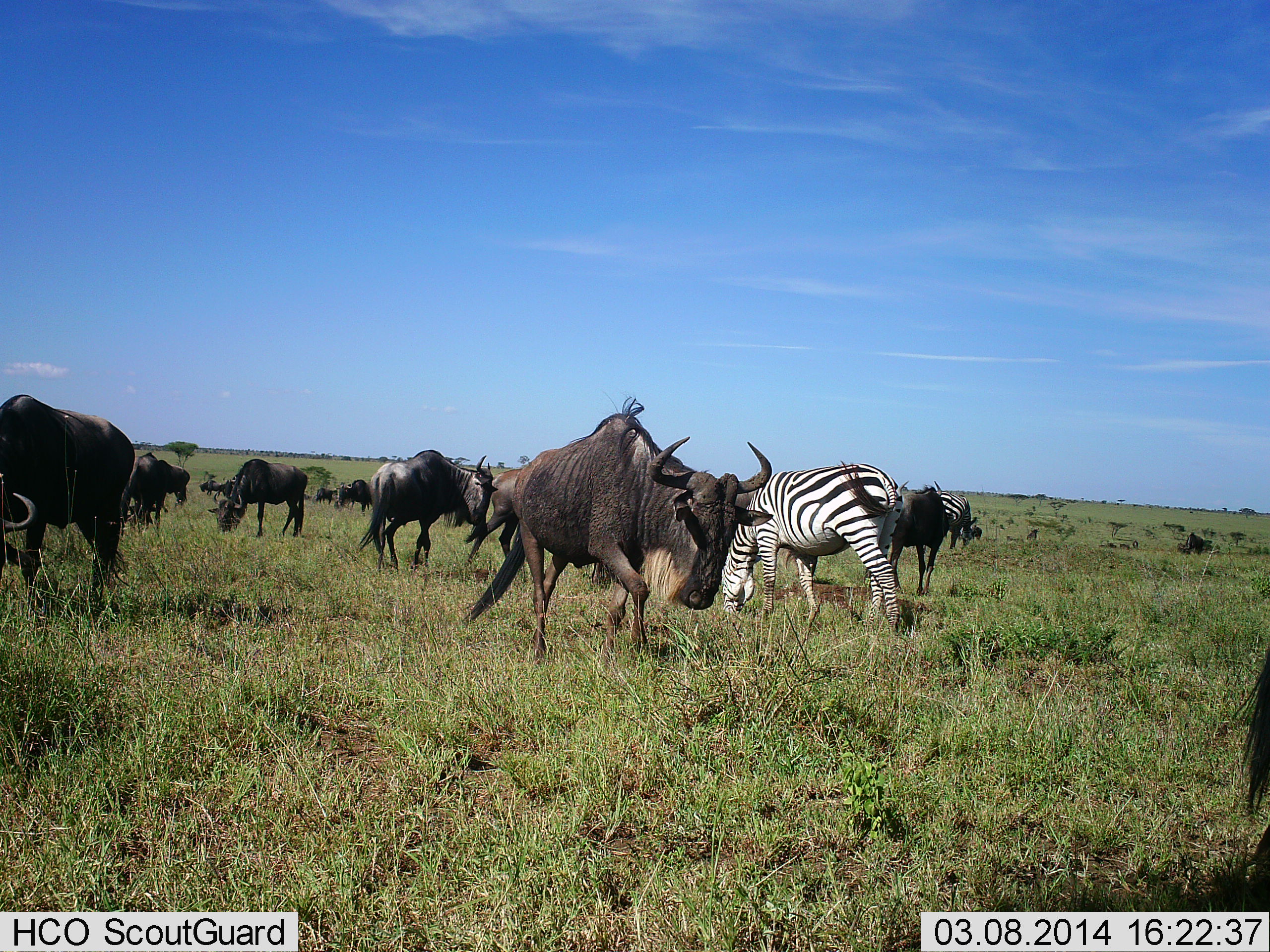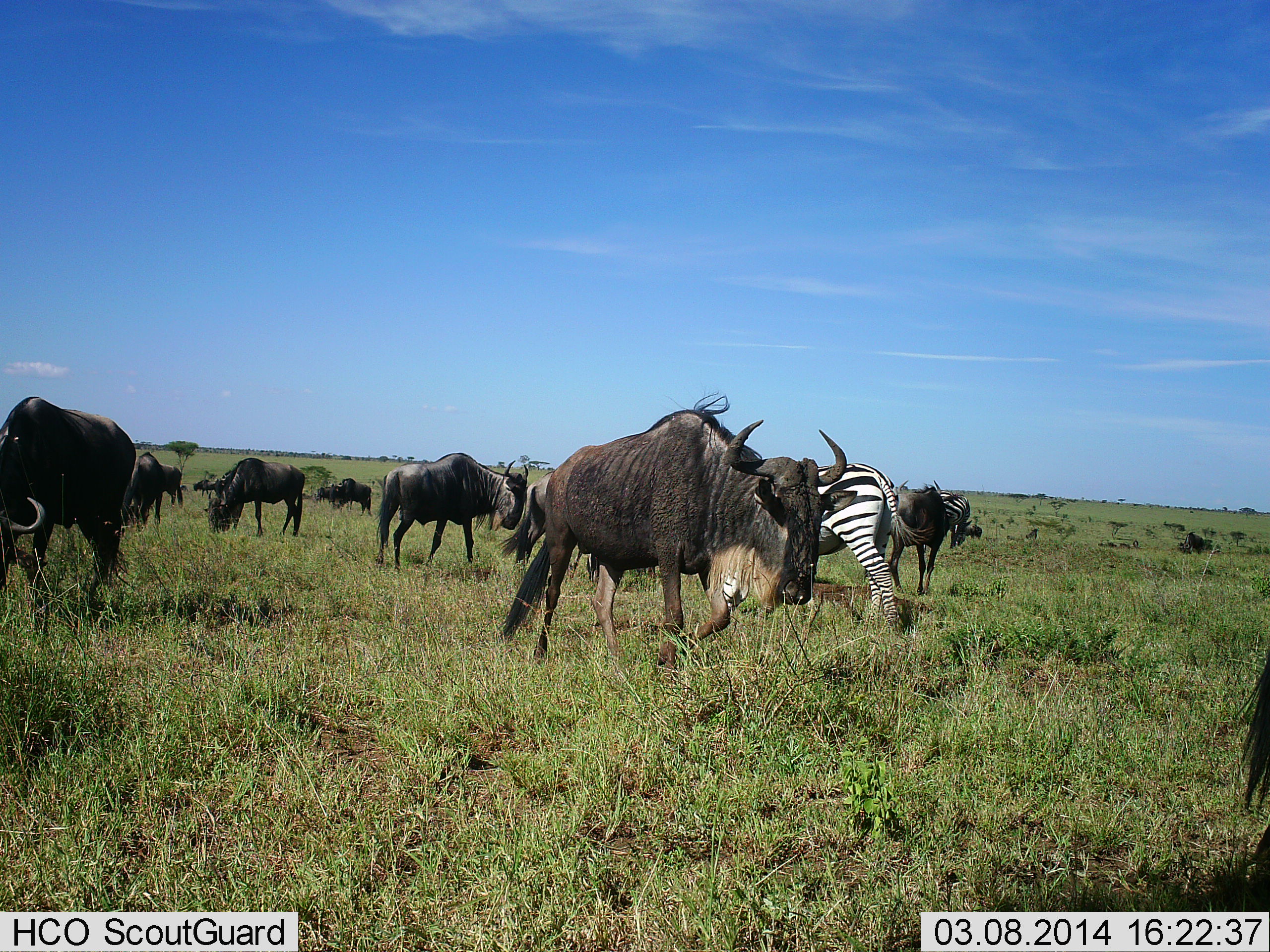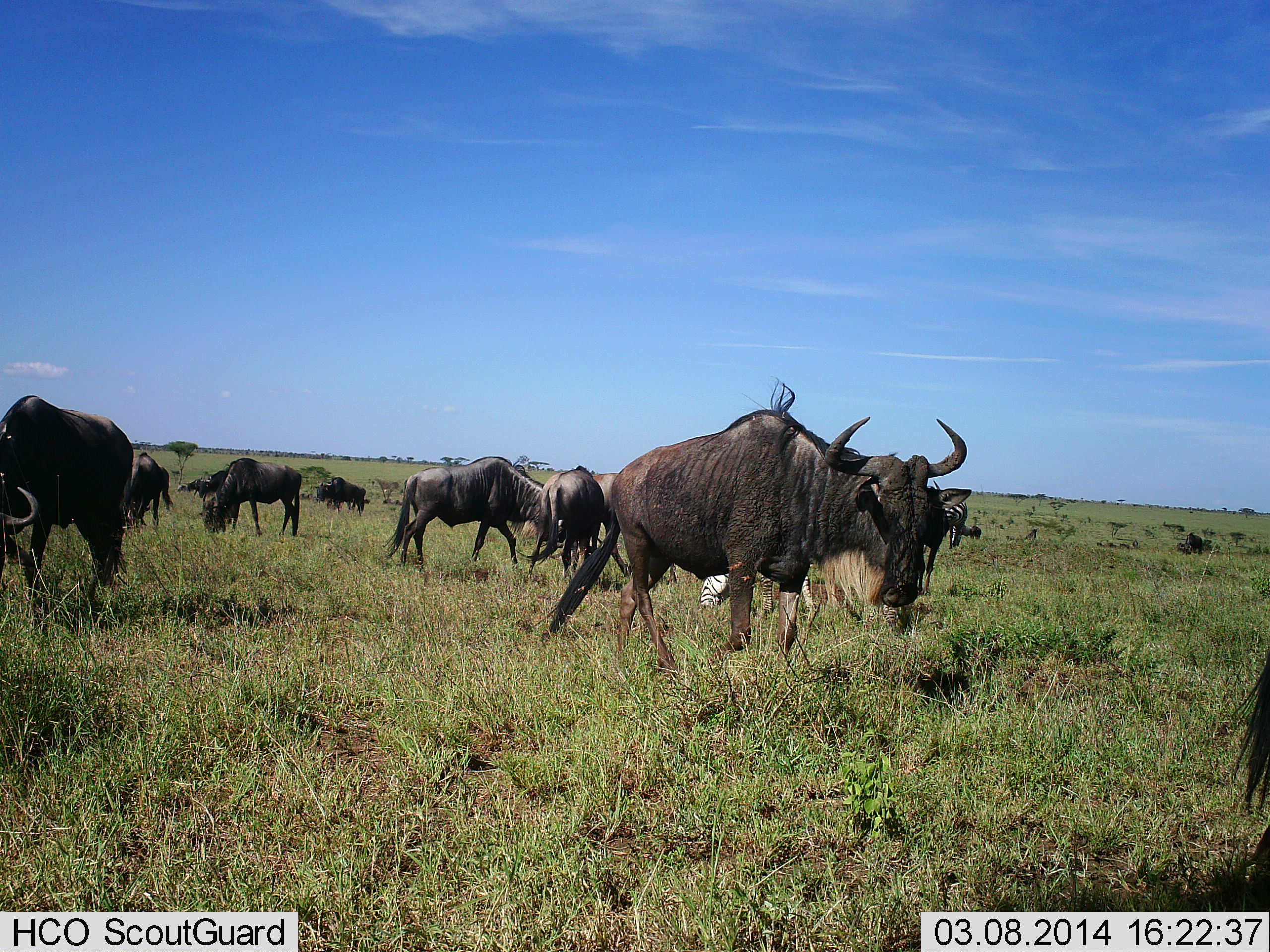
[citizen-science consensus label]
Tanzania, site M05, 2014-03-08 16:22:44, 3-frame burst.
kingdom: Animalia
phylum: Chordata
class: Mammalia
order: Artiodactyla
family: Bovidae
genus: Connochaetes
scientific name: Connochaetes taurinus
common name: blue wildebeest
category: wildebeest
Wildebeest (blue wildebeest) (Connochaetes taurinus), count 10. Behavior (volunteer vote fractions): standing 30%, resting 3%, moving 82%, interacting 3%. Young present (vote fraction): 0%. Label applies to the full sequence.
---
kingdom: Animalia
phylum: Chordata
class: Mammalia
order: Perissodactyla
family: Equidae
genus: Equus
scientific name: Equus quagga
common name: plains zebra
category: zebra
Zebra (plains zebra) (Equus quagga), count 2. Behavior (volunteer vote fractions): standing 33%, resting 0%, moving 12%, interacting 0%. Young present (vote fraction): 0%. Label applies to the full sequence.